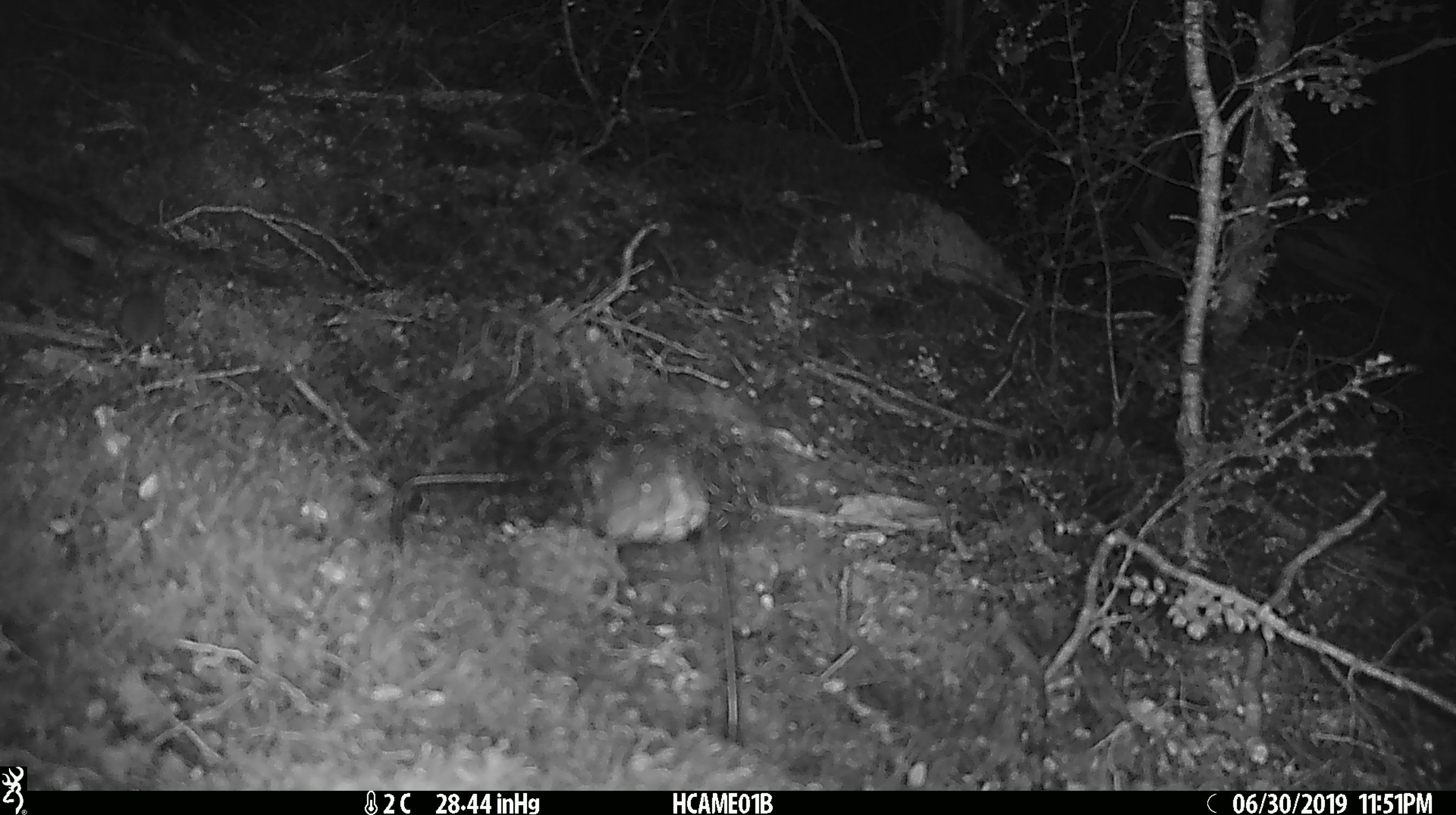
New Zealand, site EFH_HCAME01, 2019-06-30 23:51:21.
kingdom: Animalia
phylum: Chordata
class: Mammalia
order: Rodentia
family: Muridae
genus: Mus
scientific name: Mus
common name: mouse